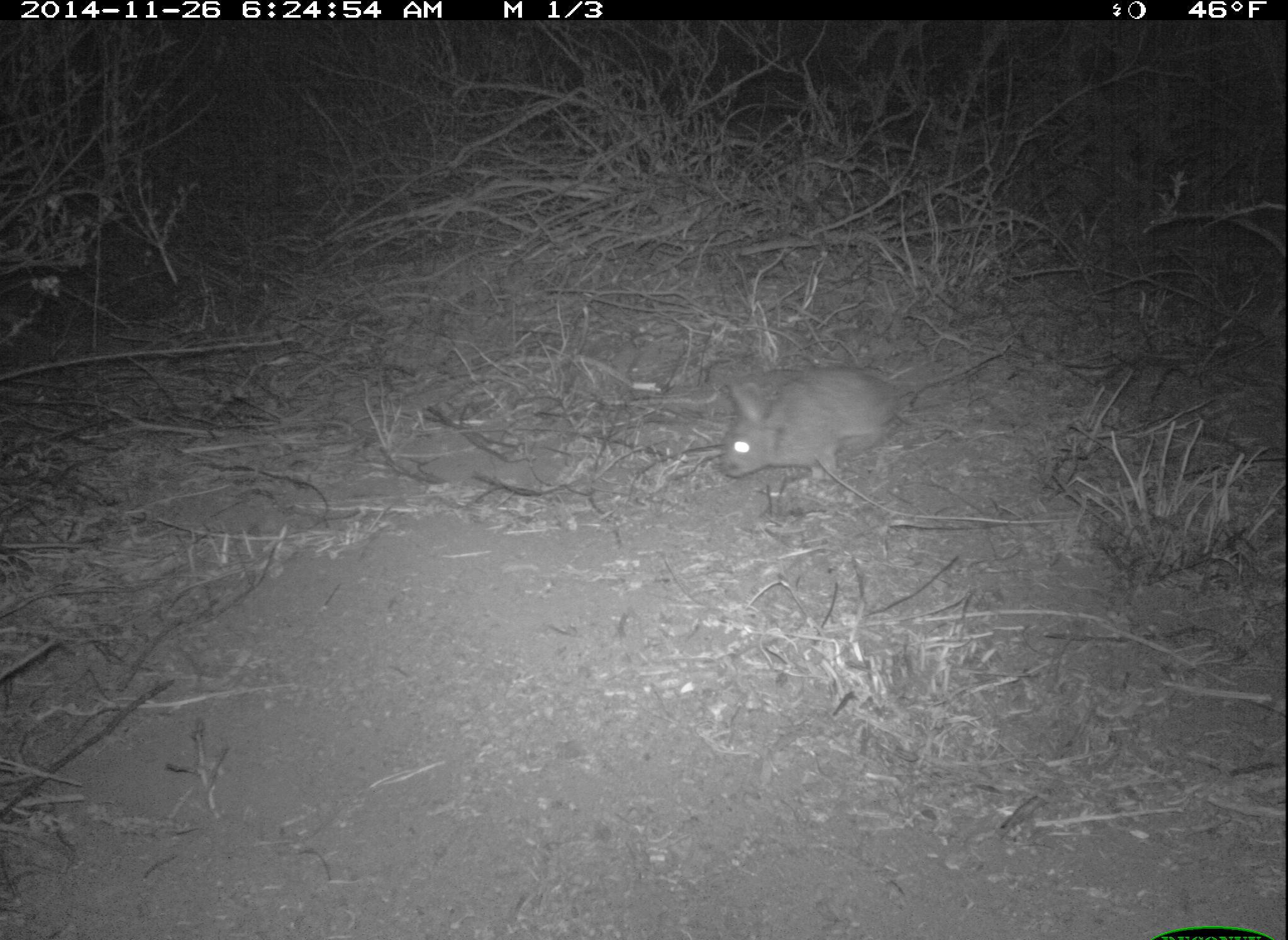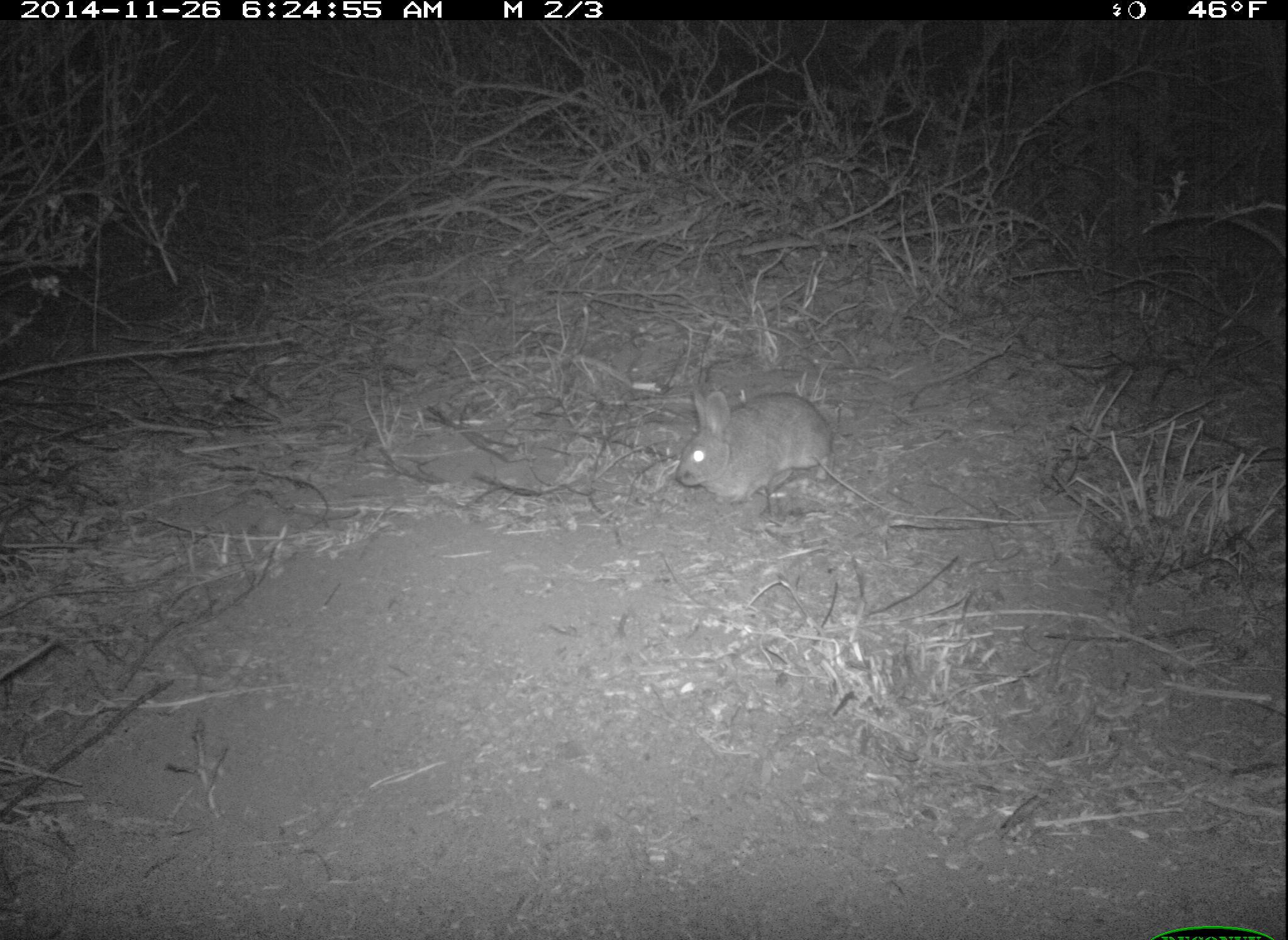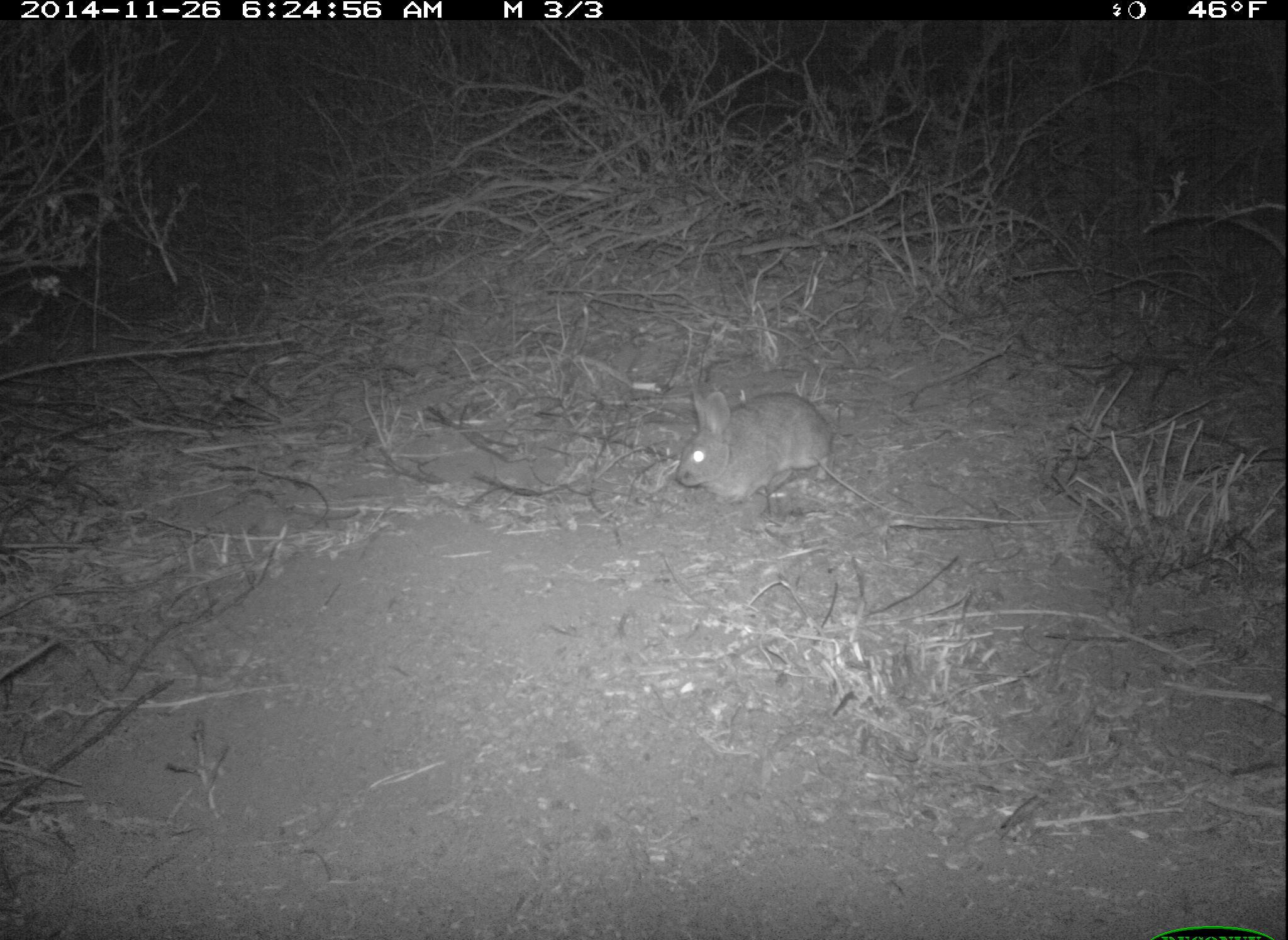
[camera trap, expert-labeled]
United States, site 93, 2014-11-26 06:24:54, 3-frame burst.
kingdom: Animalia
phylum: Chordata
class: Mammalia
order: Lagomorpha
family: Leporidae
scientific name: Leporidae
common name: rabbits and hares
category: rabbit